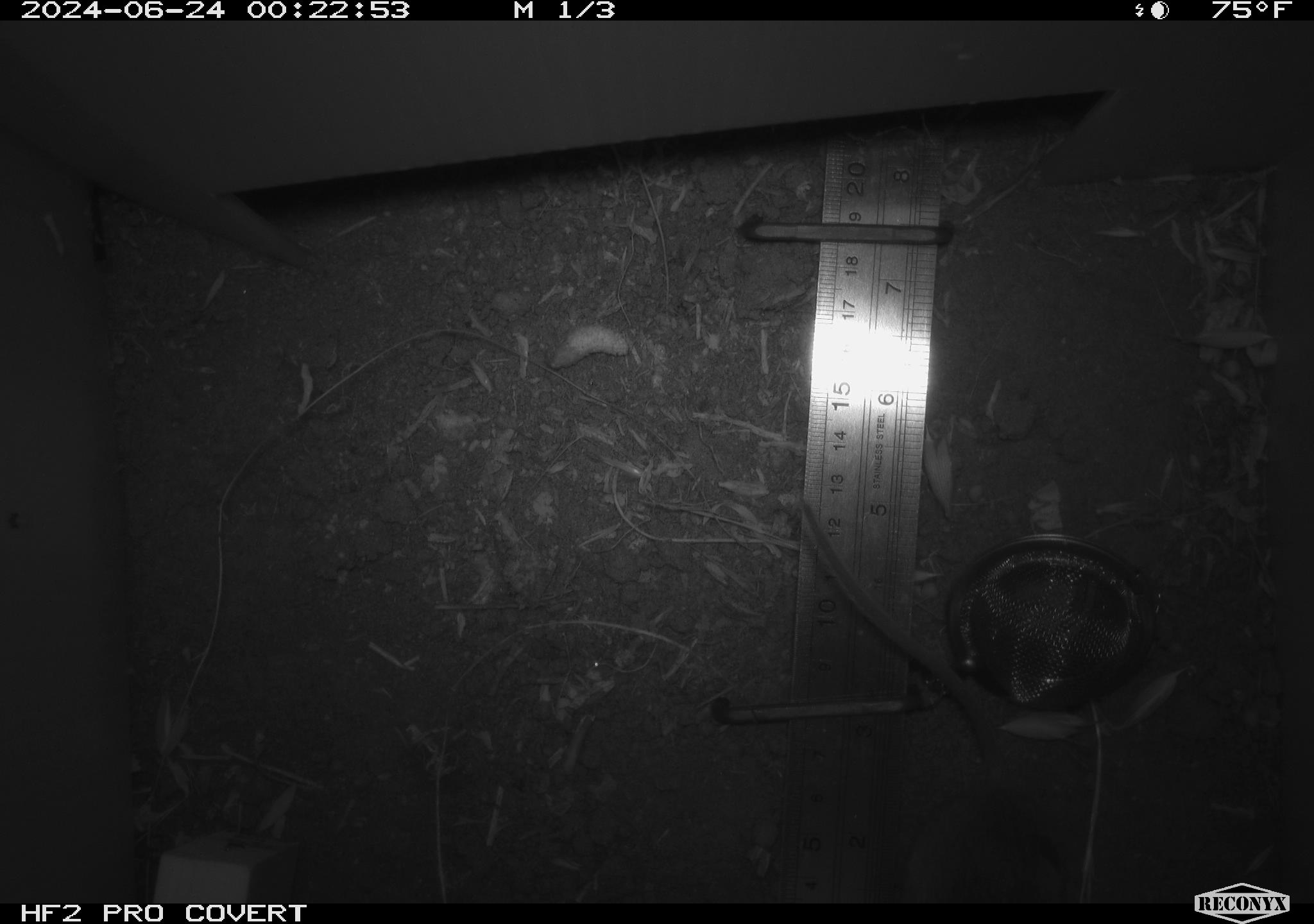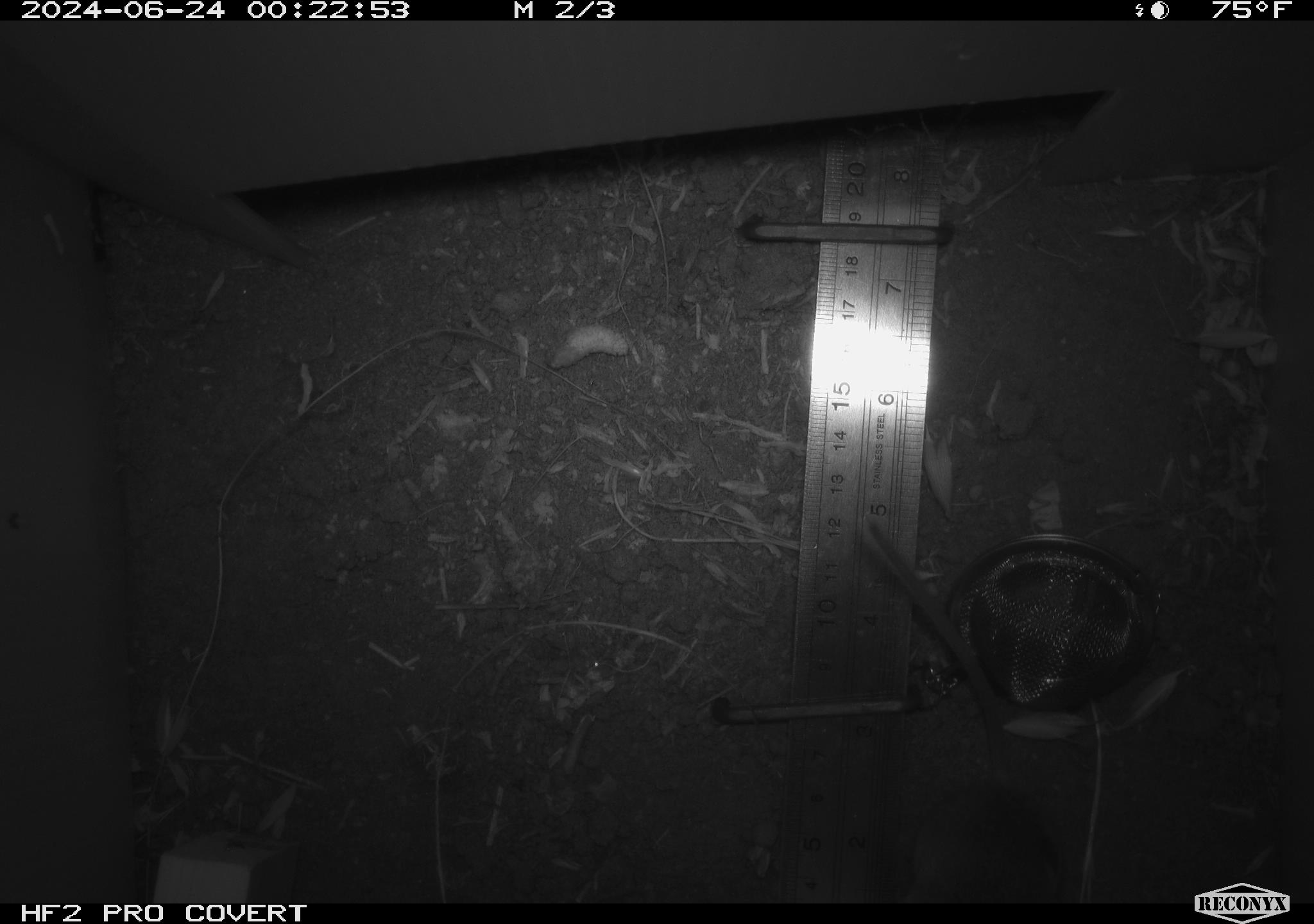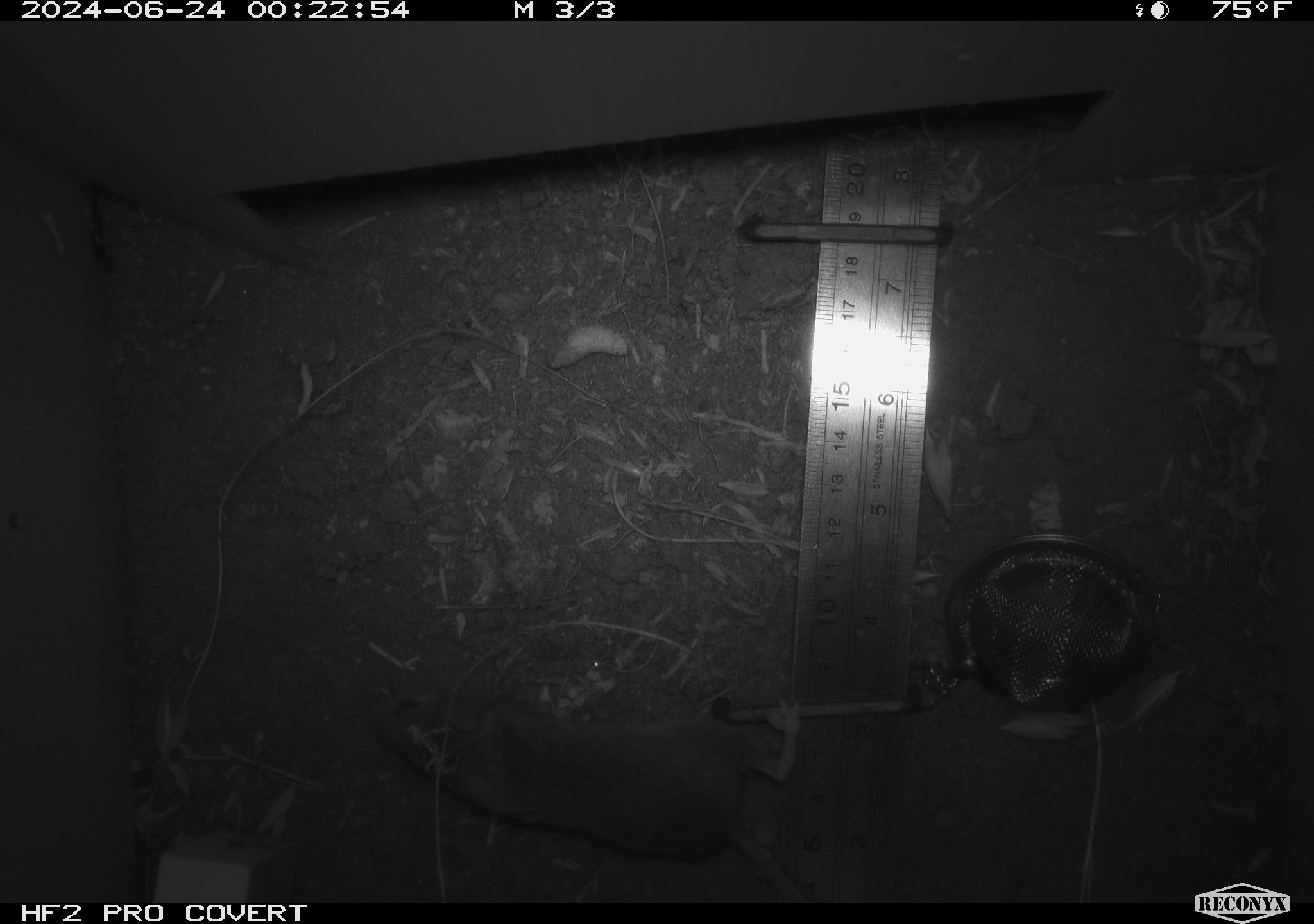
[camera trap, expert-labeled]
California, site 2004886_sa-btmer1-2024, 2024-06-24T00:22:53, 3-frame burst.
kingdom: Animalia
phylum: Chordata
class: Mammalia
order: Rodentia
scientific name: Rodentia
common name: mouse species